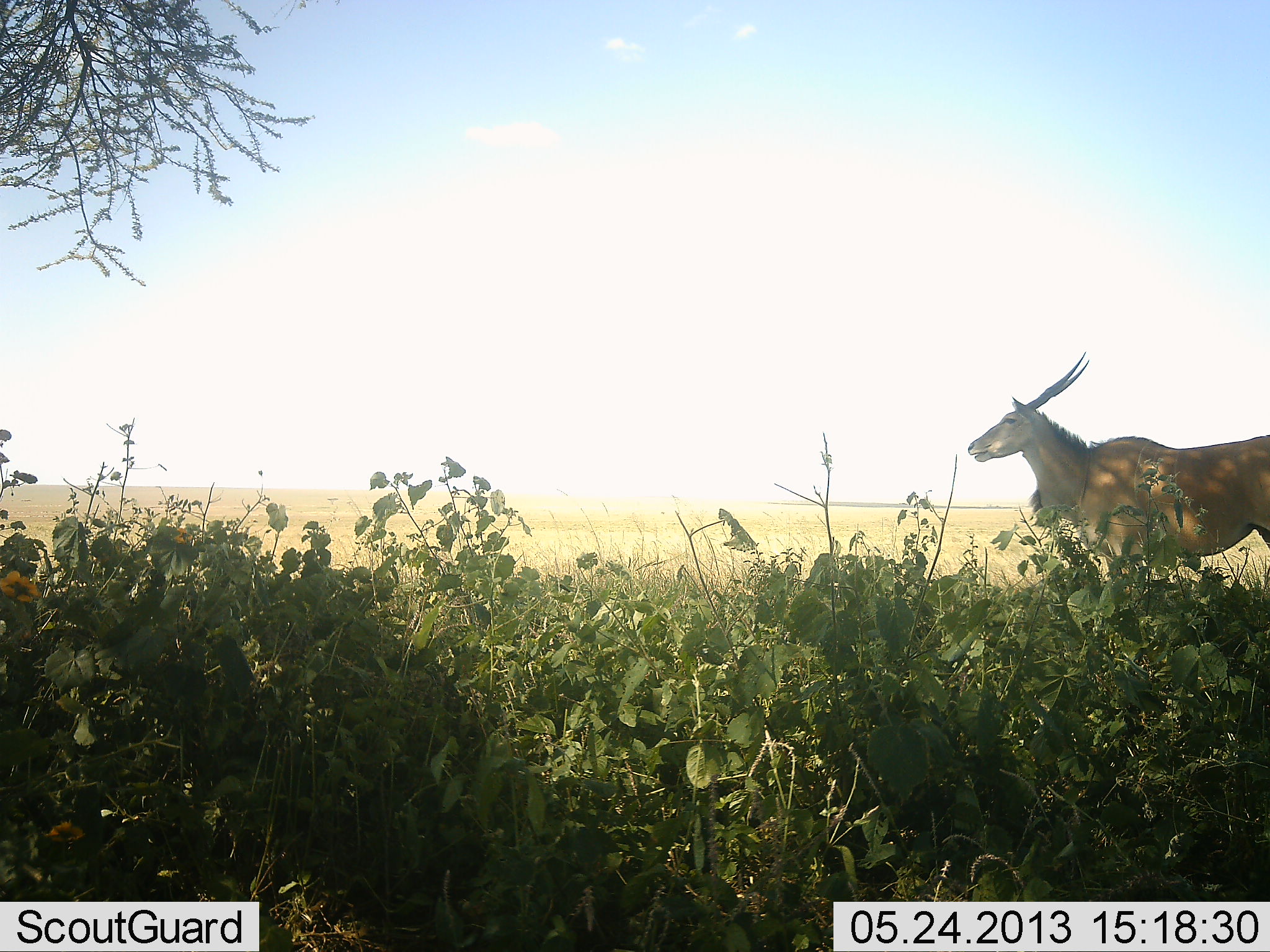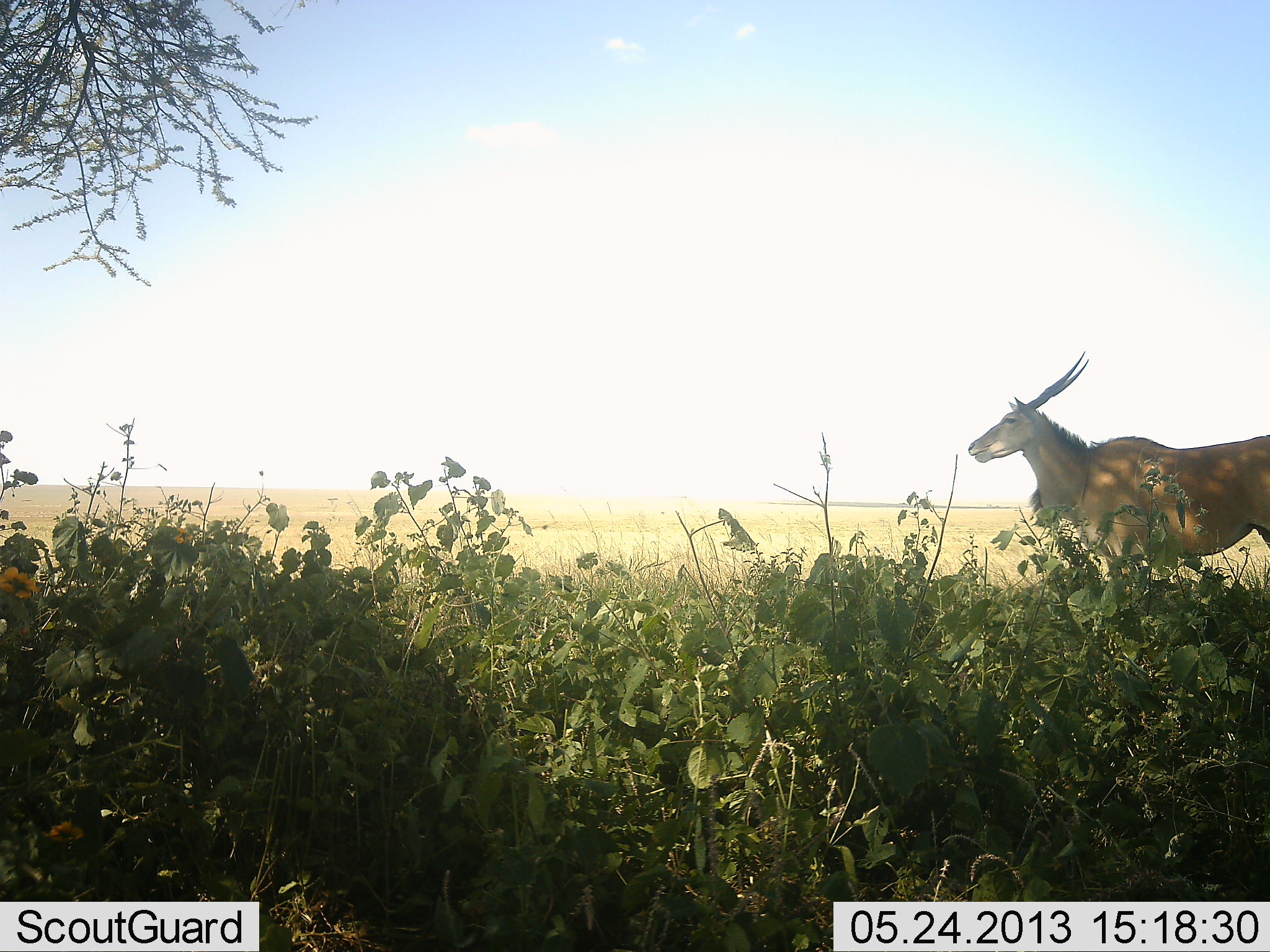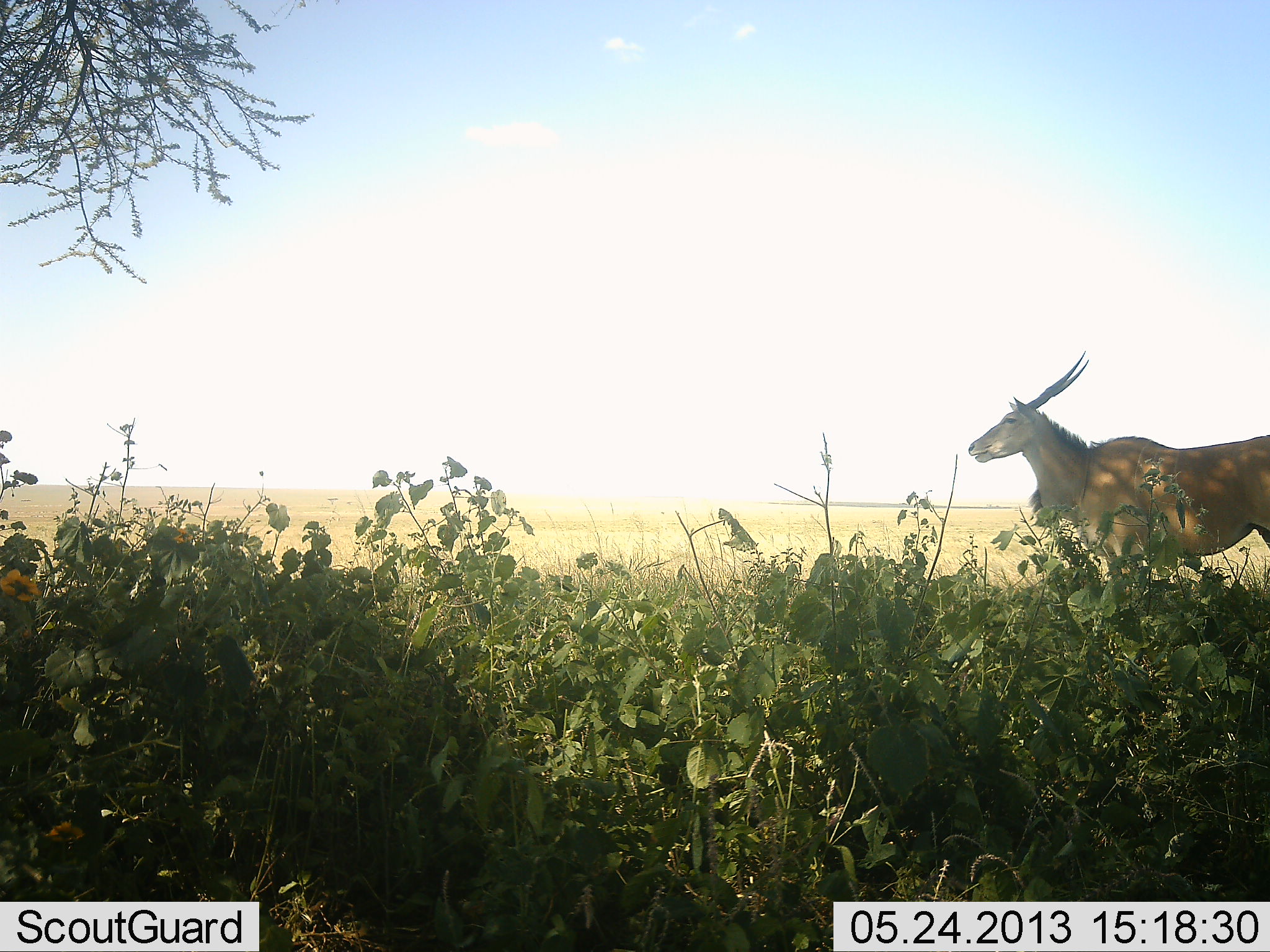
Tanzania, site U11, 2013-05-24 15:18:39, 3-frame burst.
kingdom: Animalia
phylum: Chordata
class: Mammalia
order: Artiodactyla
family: Bovidae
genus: Tragelaphus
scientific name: Tragelaphus oryx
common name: eland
Eland (Tragelaphus oryx), count 1. Behavior (volunteer vote fractions): standing 100%, resting 0%, moving 0%, interacting 0%. Young present (vote fraction): 0%. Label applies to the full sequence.